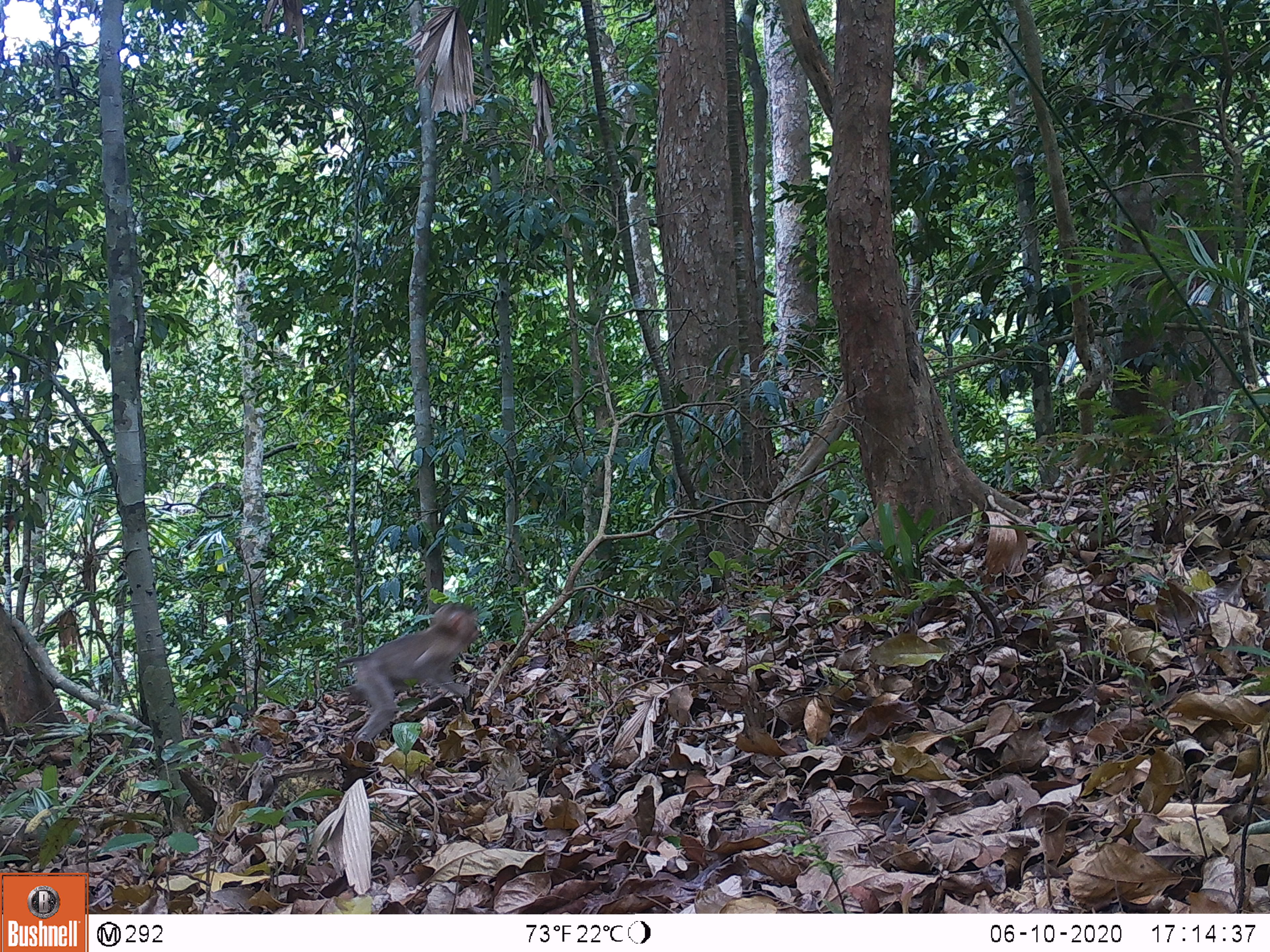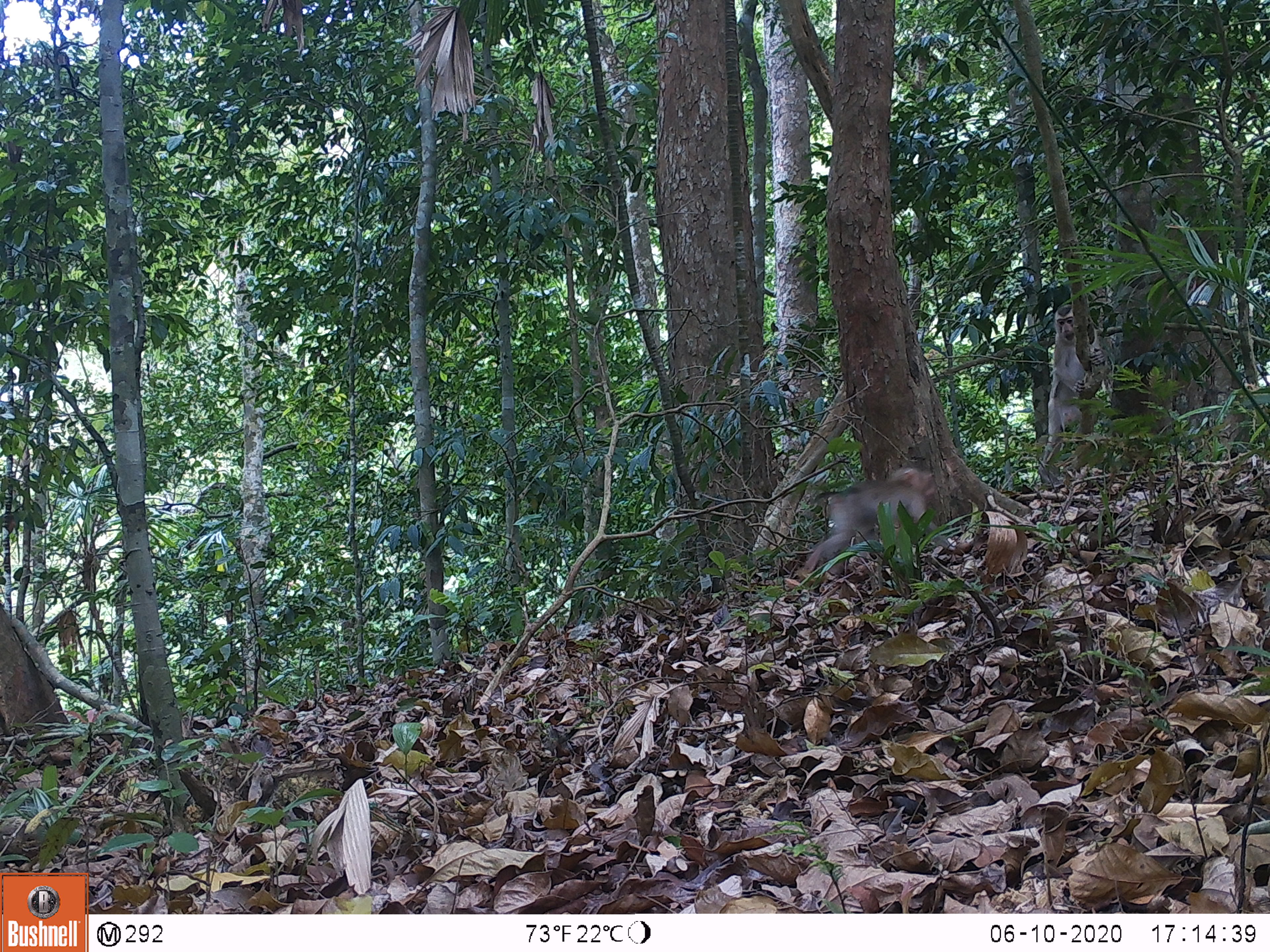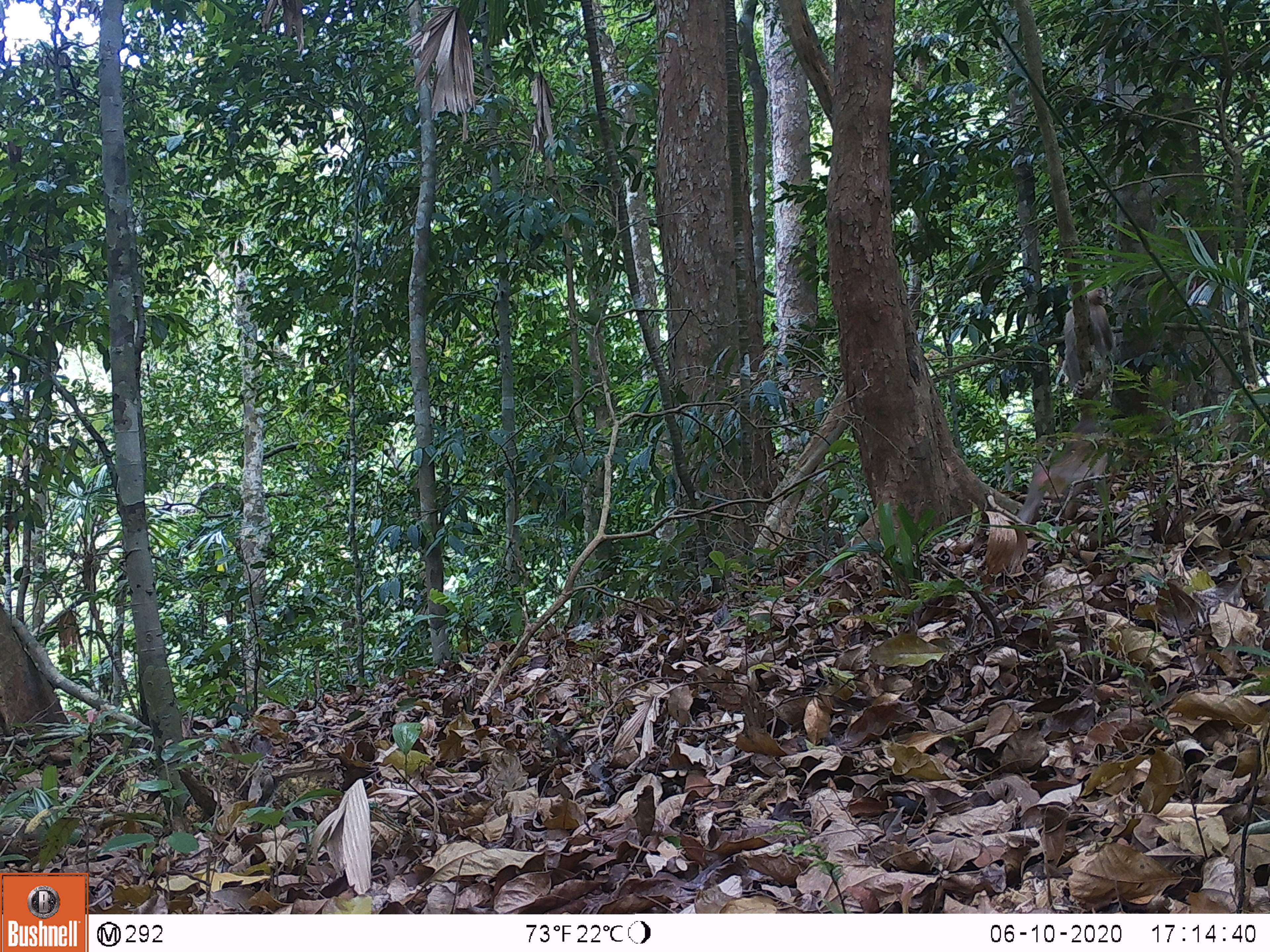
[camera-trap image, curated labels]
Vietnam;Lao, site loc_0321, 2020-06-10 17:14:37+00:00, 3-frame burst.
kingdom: Animalia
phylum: Chordata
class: Mammalia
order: Primates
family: Cercopithecidae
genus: Macaca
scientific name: Macaca nemestrina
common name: pig-tailed macaque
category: pig tailed macaque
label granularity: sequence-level